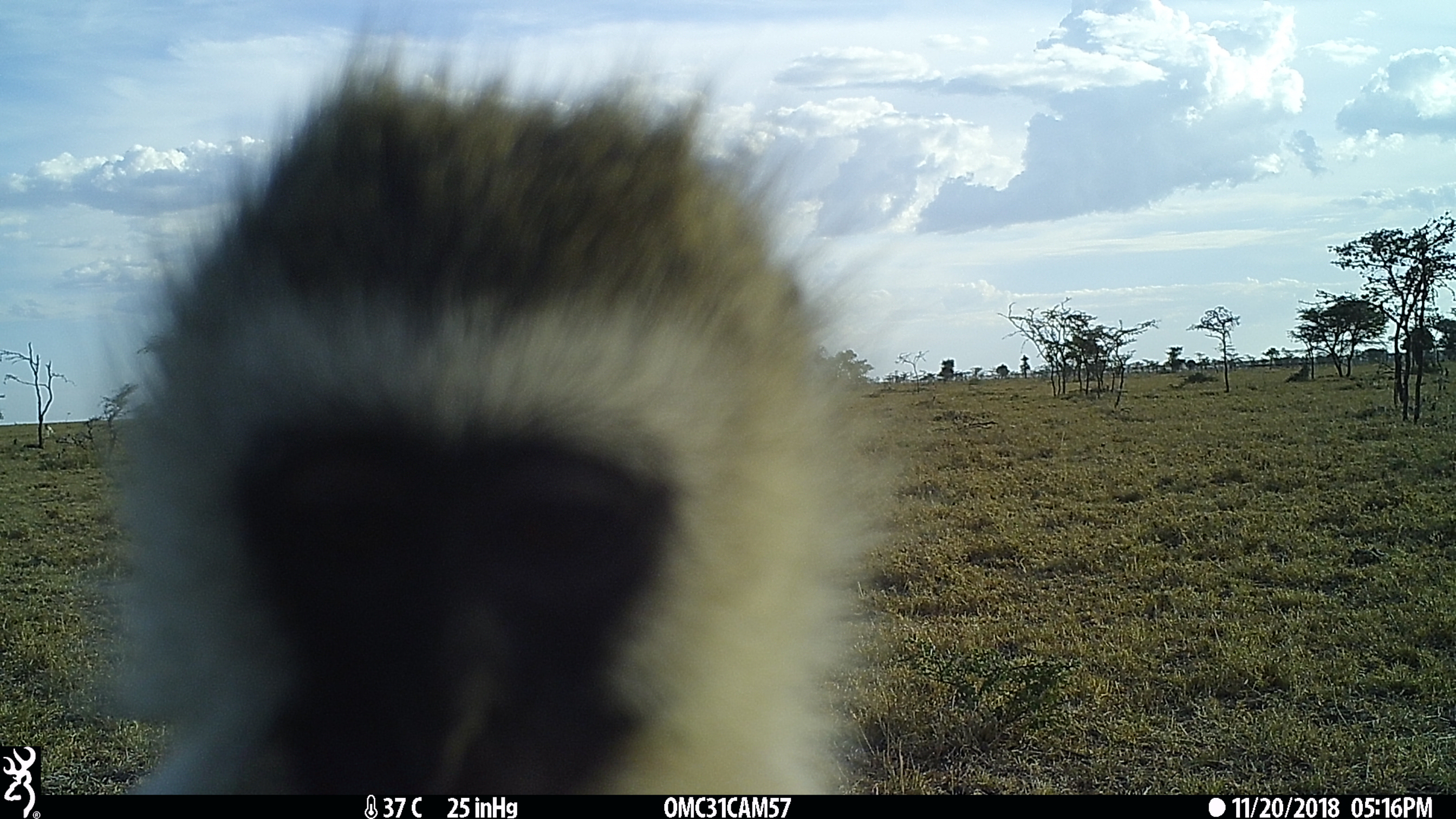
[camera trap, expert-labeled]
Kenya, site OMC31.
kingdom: Animalia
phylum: Chordata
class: Mammalia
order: Primates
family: Cercopithecidae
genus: Chlorocebus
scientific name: Chlorocebus pygerythrus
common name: vervet monkey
Vervet monkey (Chlorocebus pygerythrus).